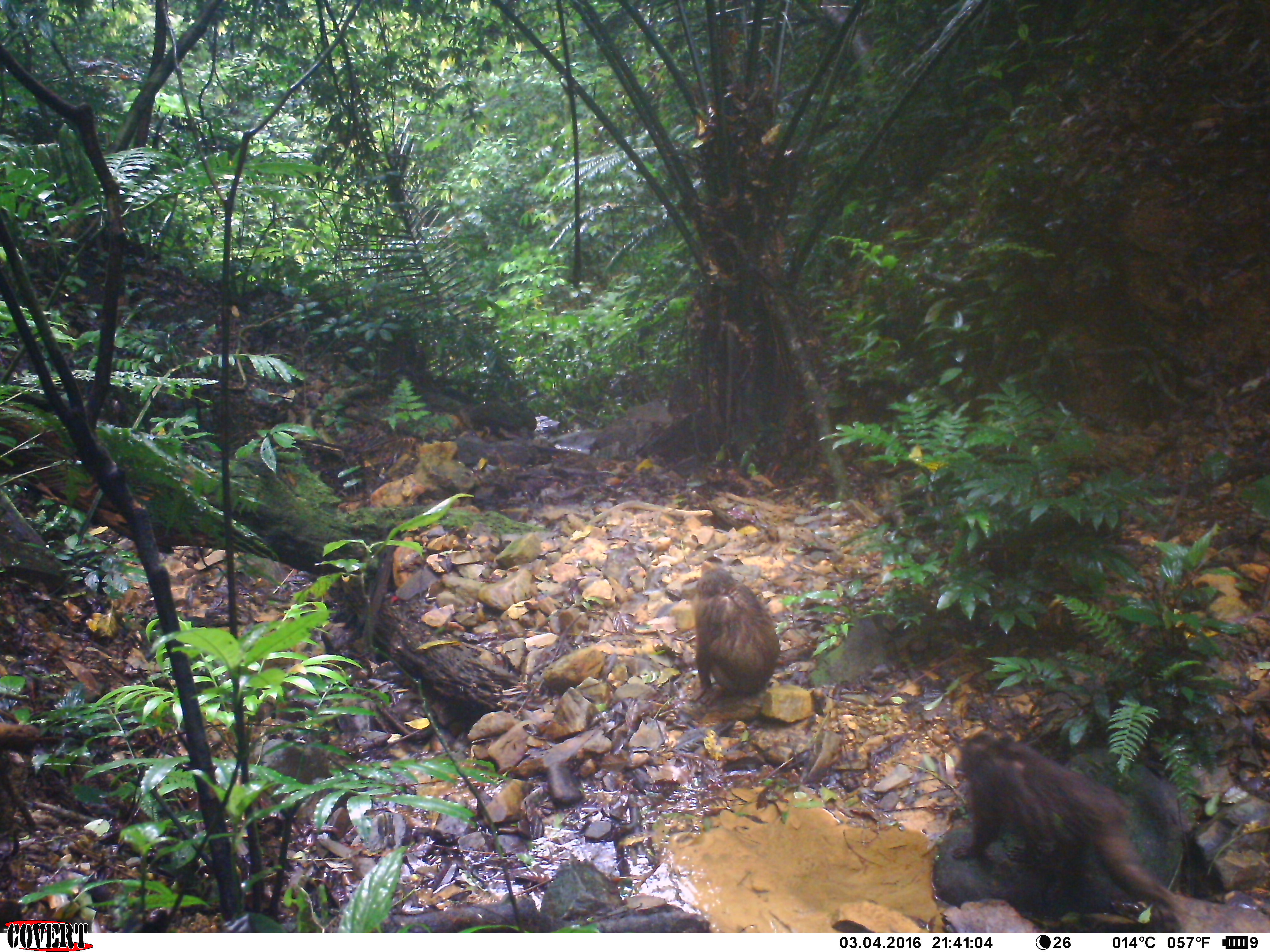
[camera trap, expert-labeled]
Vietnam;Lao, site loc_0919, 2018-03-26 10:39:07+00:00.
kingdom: Animalia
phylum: Chordata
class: Mammalia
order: Primates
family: Cercopithecidae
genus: Macaca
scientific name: Macaca arctoides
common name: stump-tailed macaque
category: stump tailed macaque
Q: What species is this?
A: Stump tailed macaque (stump-tailed macaque) (Macaca arctoides).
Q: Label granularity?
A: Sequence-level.